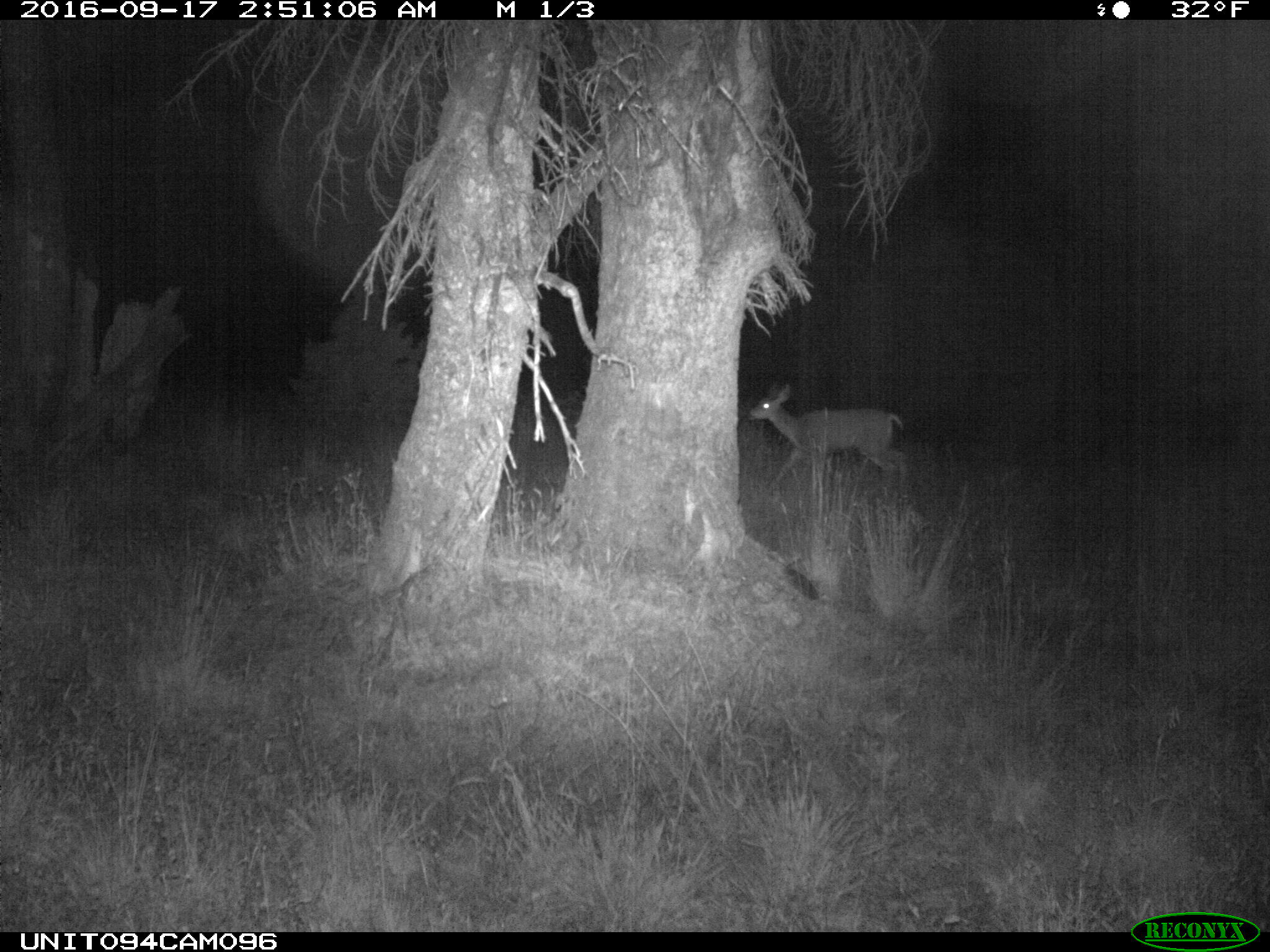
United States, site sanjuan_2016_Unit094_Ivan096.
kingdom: Animalia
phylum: Chordata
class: Mammalia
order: Artiodactyla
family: Cervidae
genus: Odocoileus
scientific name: Odocoileus hemionus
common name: mule deer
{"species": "Odocoileus hemionus (mule deer)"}